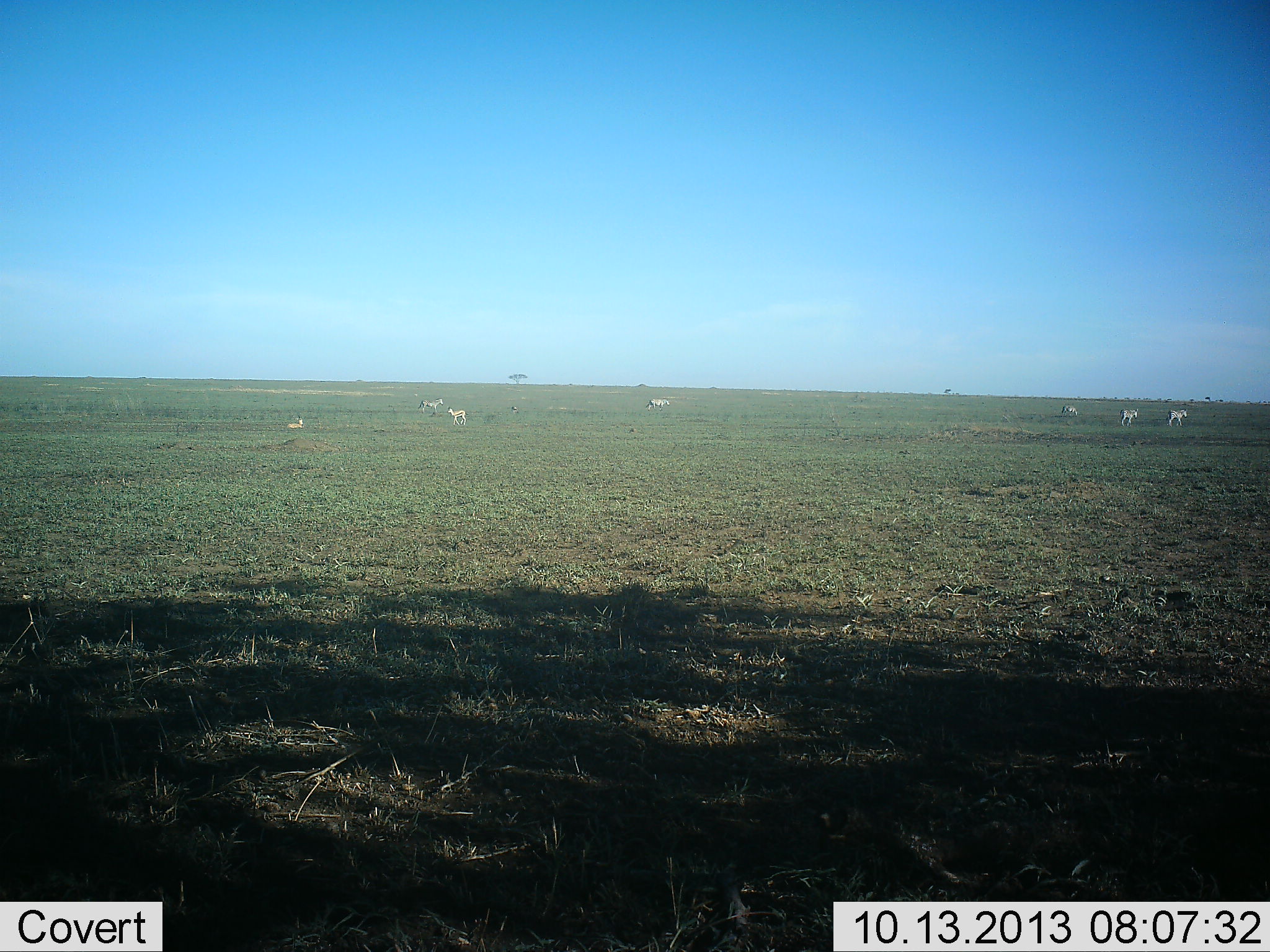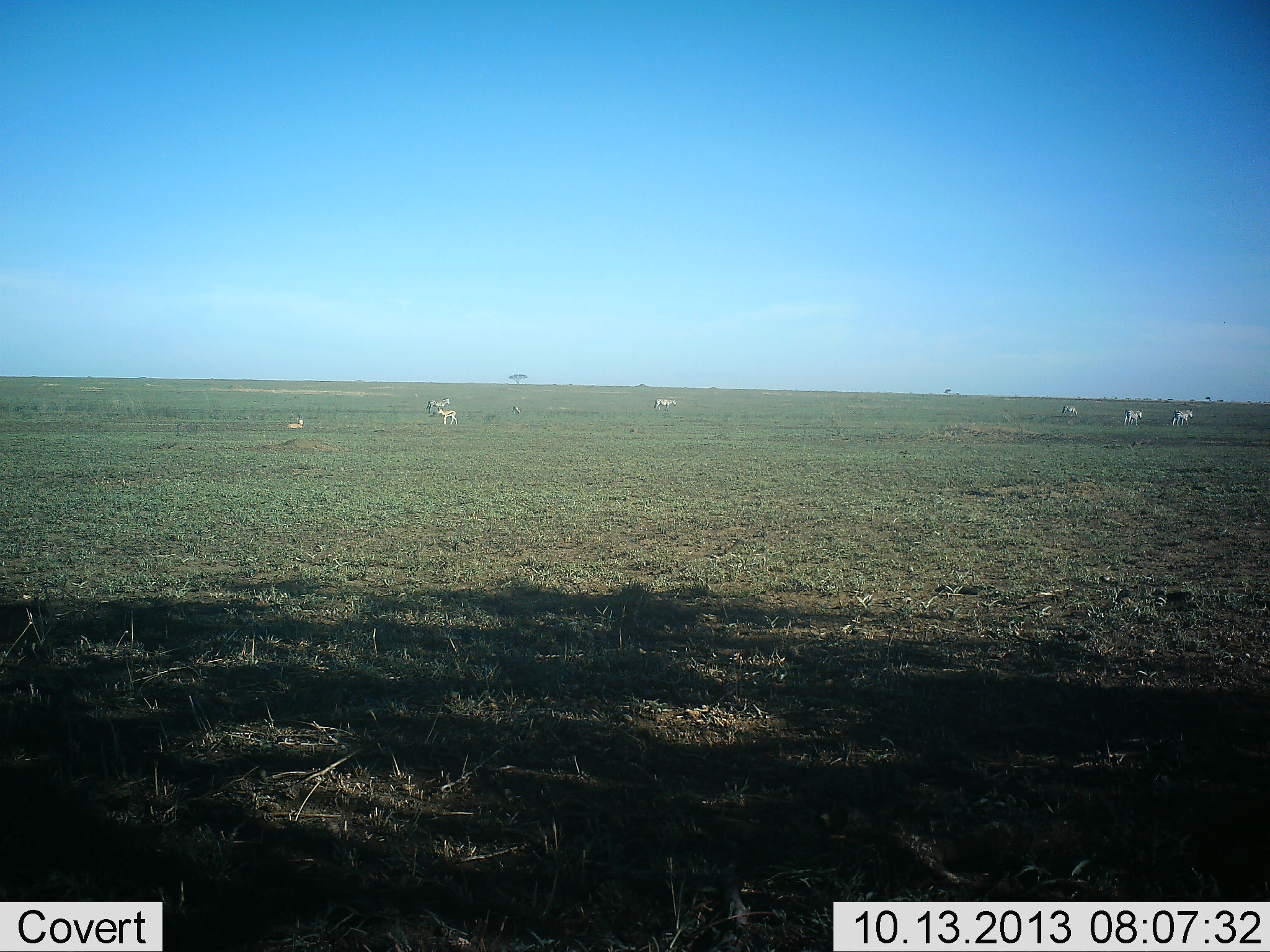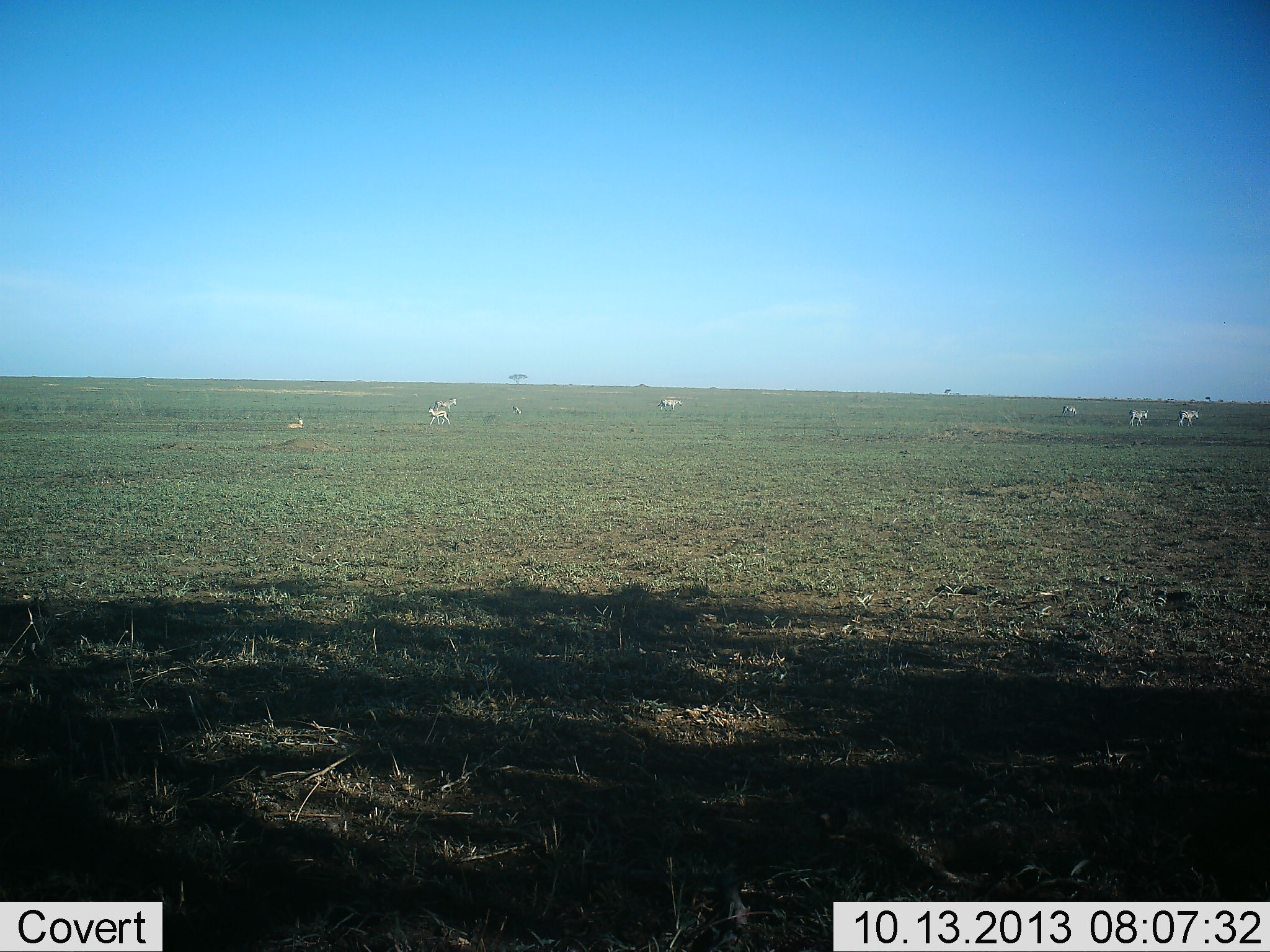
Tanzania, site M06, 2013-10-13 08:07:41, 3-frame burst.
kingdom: Animalia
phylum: Chordata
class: Mammalia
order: Artiodactyla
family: Bovidae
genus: Nanger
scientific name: Nanger granti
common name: grant's gazelle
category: gazellegrants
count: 7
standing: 50%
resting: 75%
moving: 62%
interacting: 0%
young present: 0%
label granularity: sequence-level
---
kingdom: Animalia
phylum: Chordata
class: Mammalia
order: Perissodactyla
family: Equidae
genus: Equus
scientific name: Equus quagga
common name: plains zebra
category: zebra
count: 5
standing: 9%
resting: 0%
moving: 91%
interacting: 0%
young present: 0%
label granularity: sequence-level